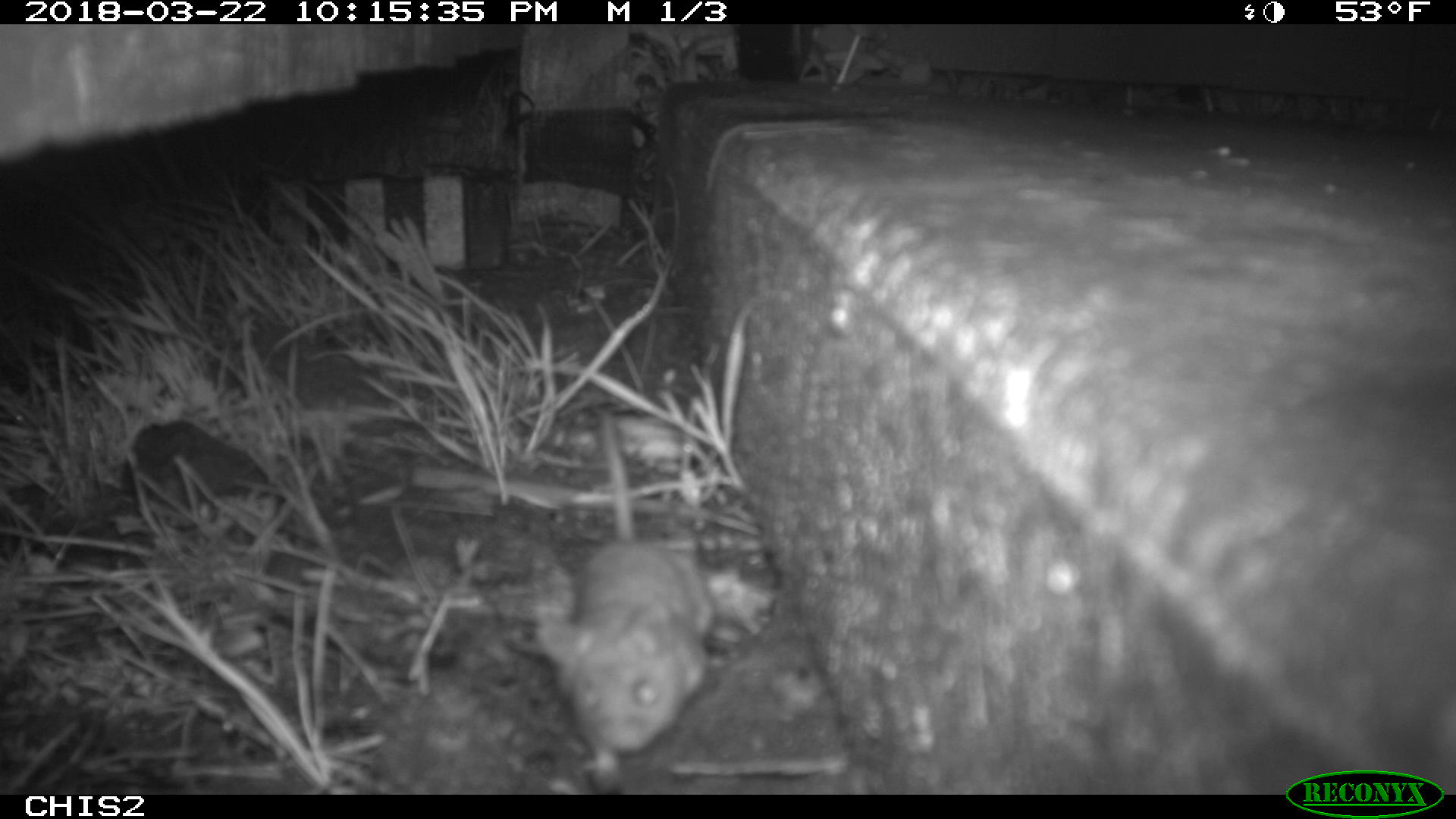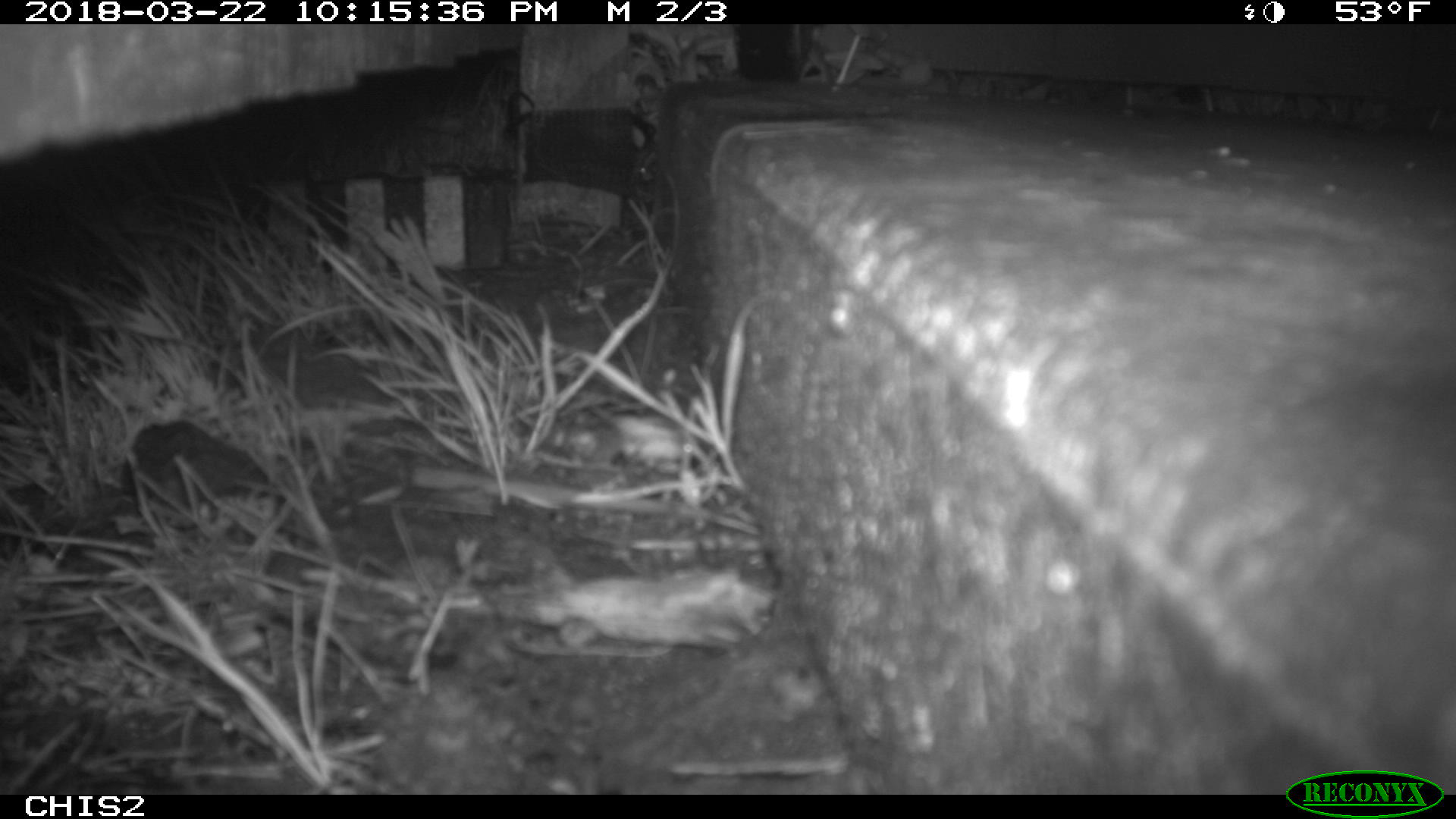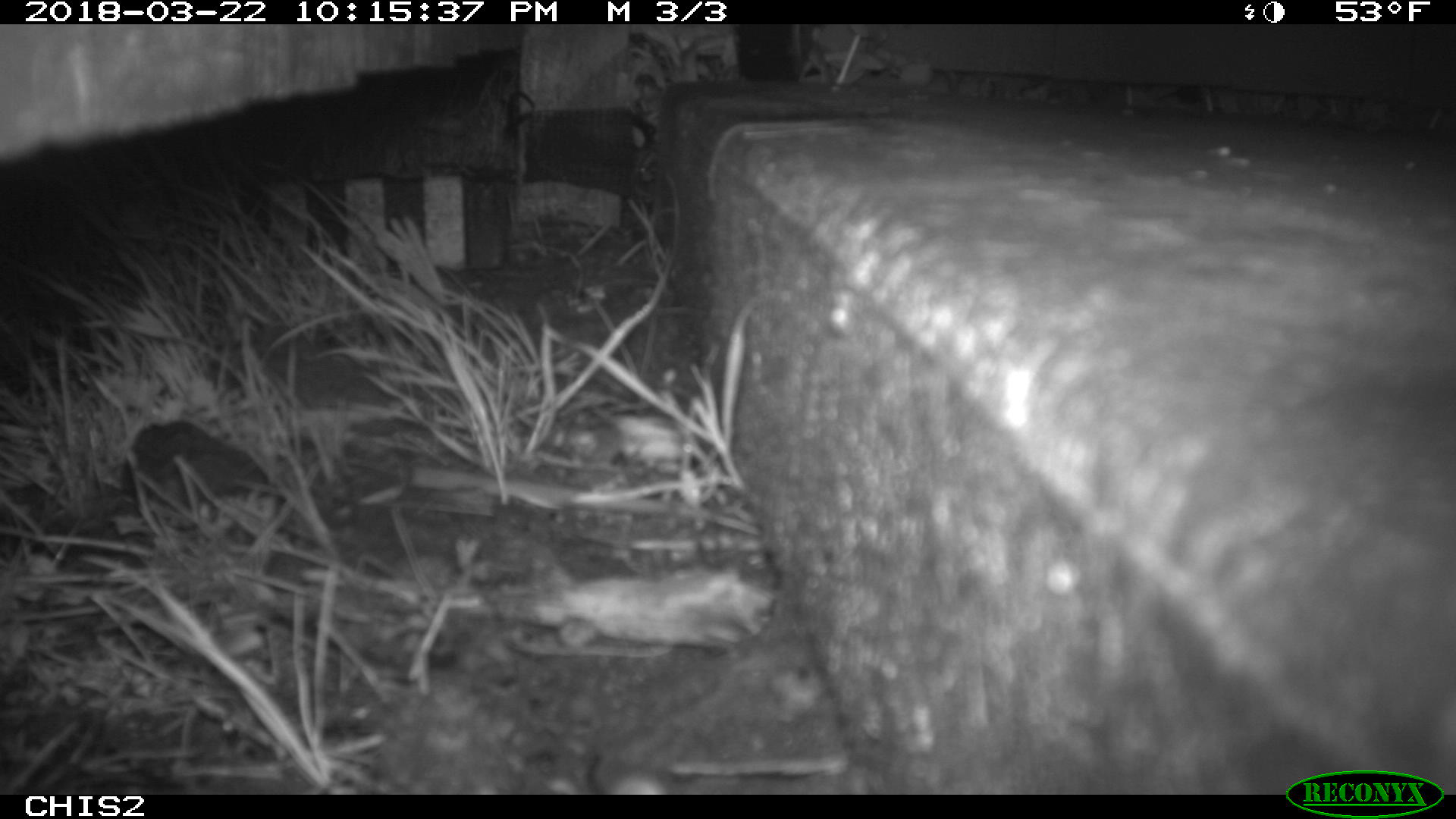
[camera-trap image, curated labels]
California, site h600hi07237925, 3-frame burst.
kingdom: Animalia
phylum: Chordata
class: Mammalia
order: Rodentia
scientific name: Rodentia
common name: rodent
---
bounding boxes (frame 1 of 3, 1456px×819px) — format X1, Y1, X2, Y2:
rodent: 525, 406, 709, 753